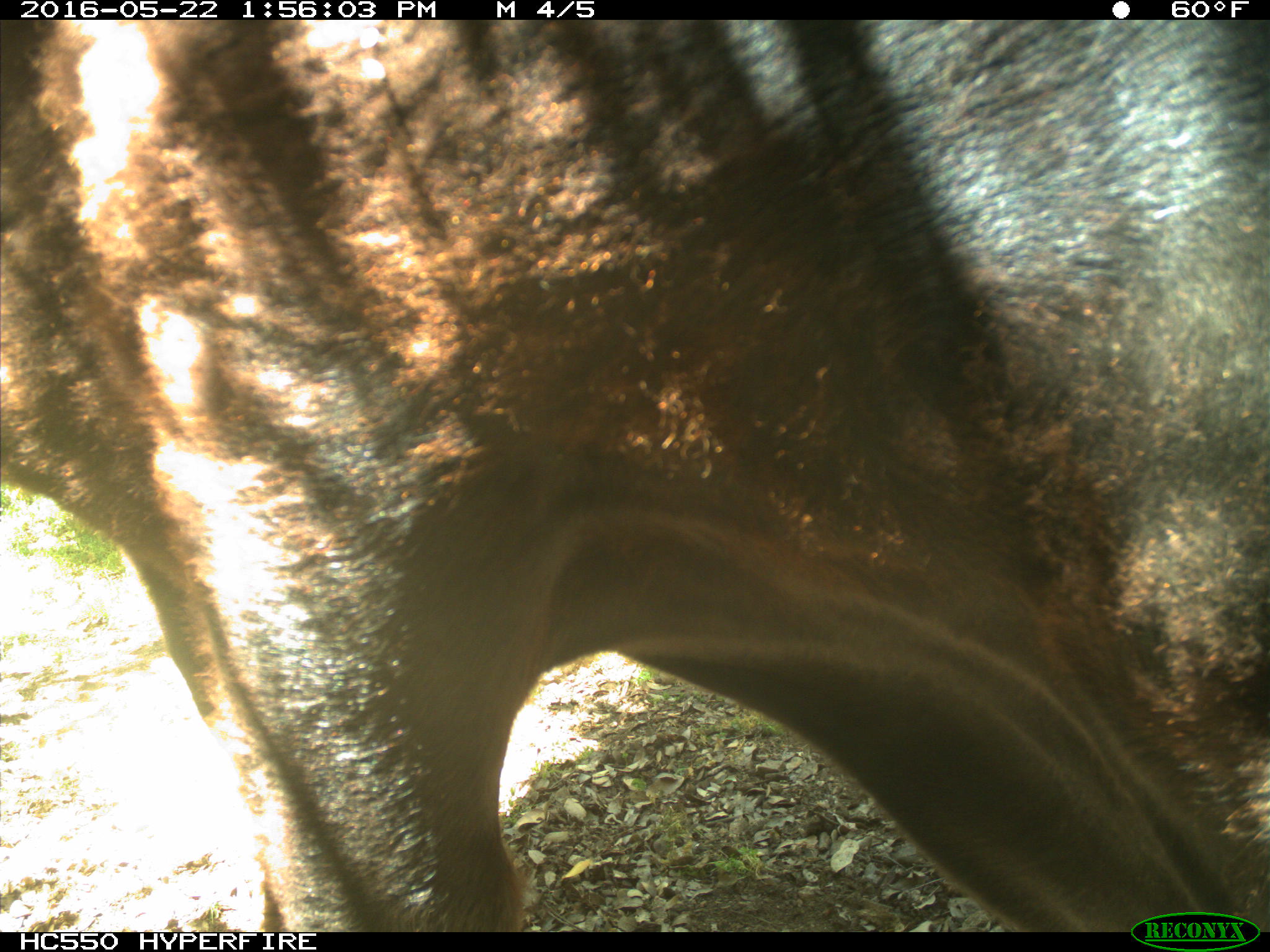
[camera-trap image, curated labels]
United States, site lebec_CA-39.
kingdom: Animalia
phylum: Chordata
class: Mammalia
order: Artiodactyla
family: Bovidae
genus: Bos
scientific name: Bos taurus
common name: domestic cow